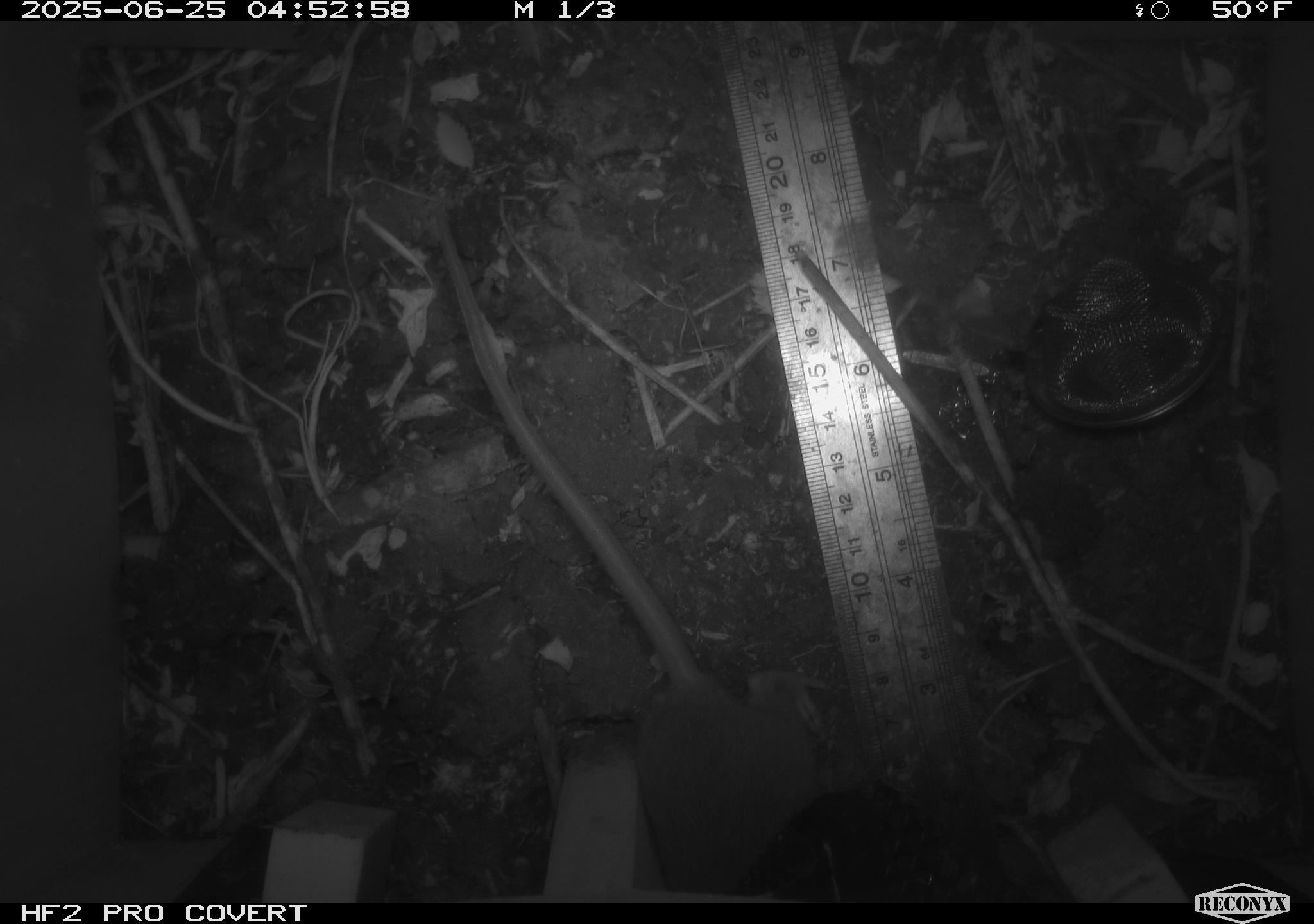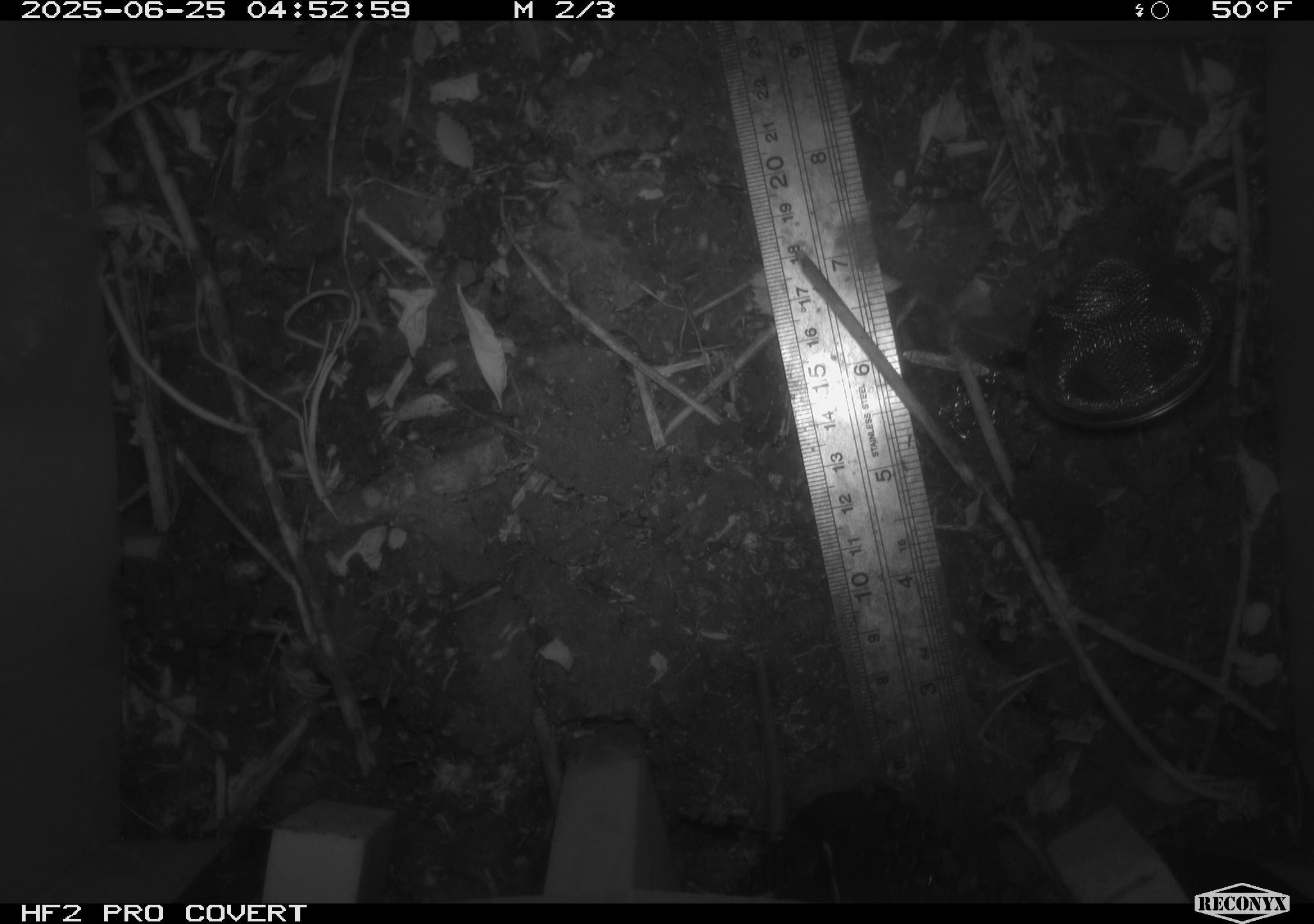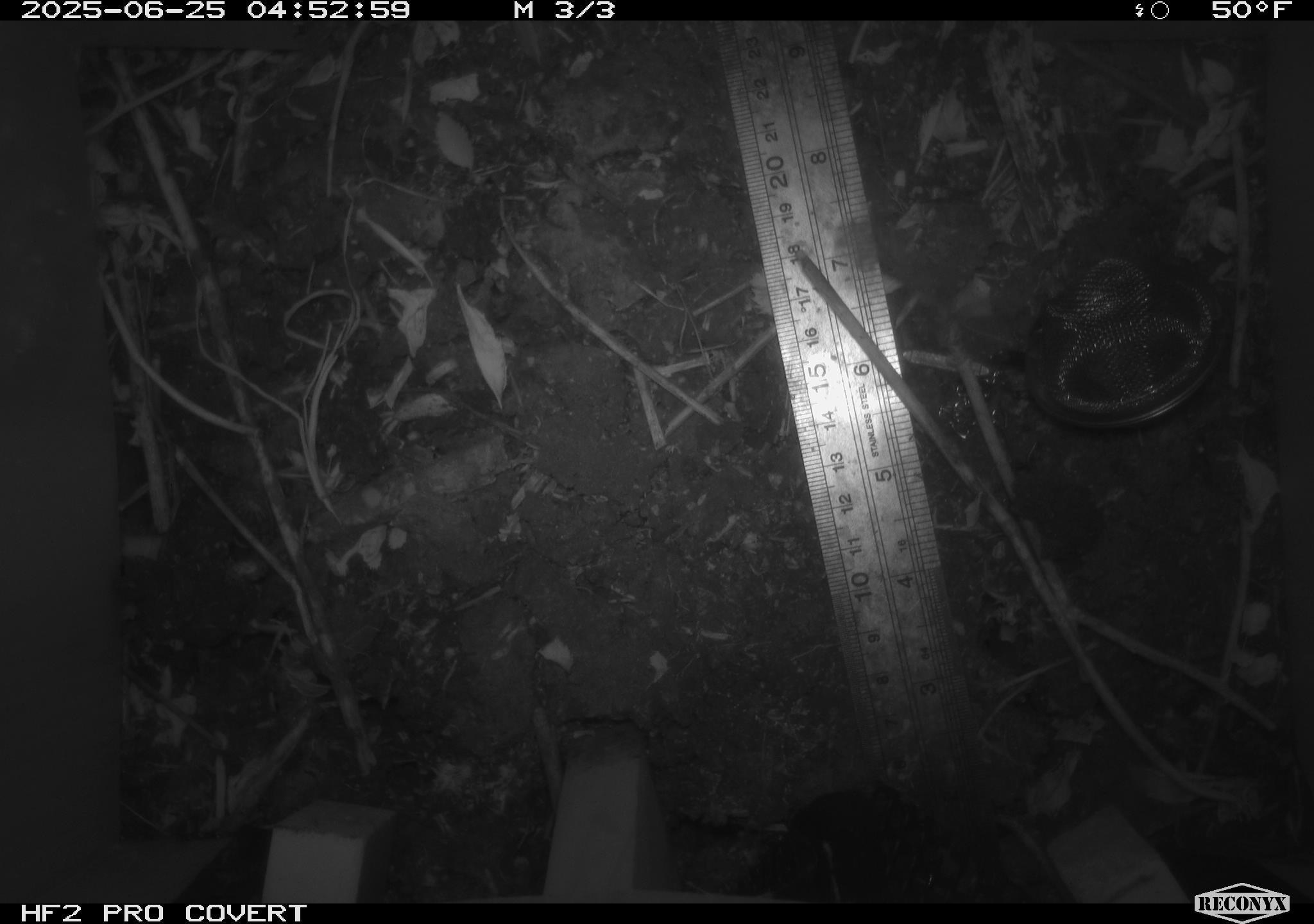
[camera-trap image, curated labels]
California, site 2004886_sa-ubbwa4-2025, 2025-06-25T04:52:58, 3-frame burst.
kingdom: Animalia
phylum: Chordata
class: Mammalia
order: Rodentia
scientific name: Rodentia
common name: rodent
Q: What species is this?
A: Rodent (Rodentia).